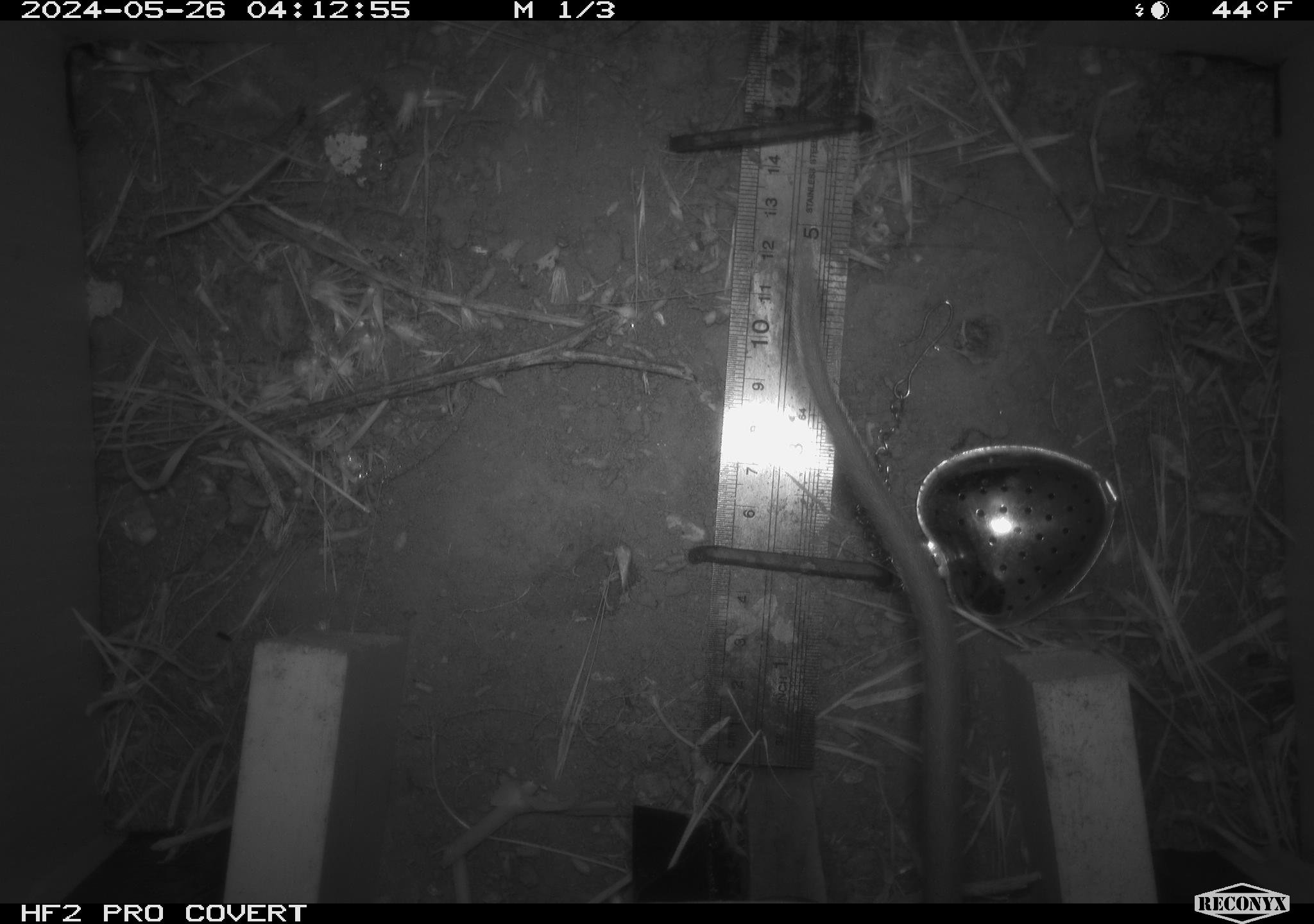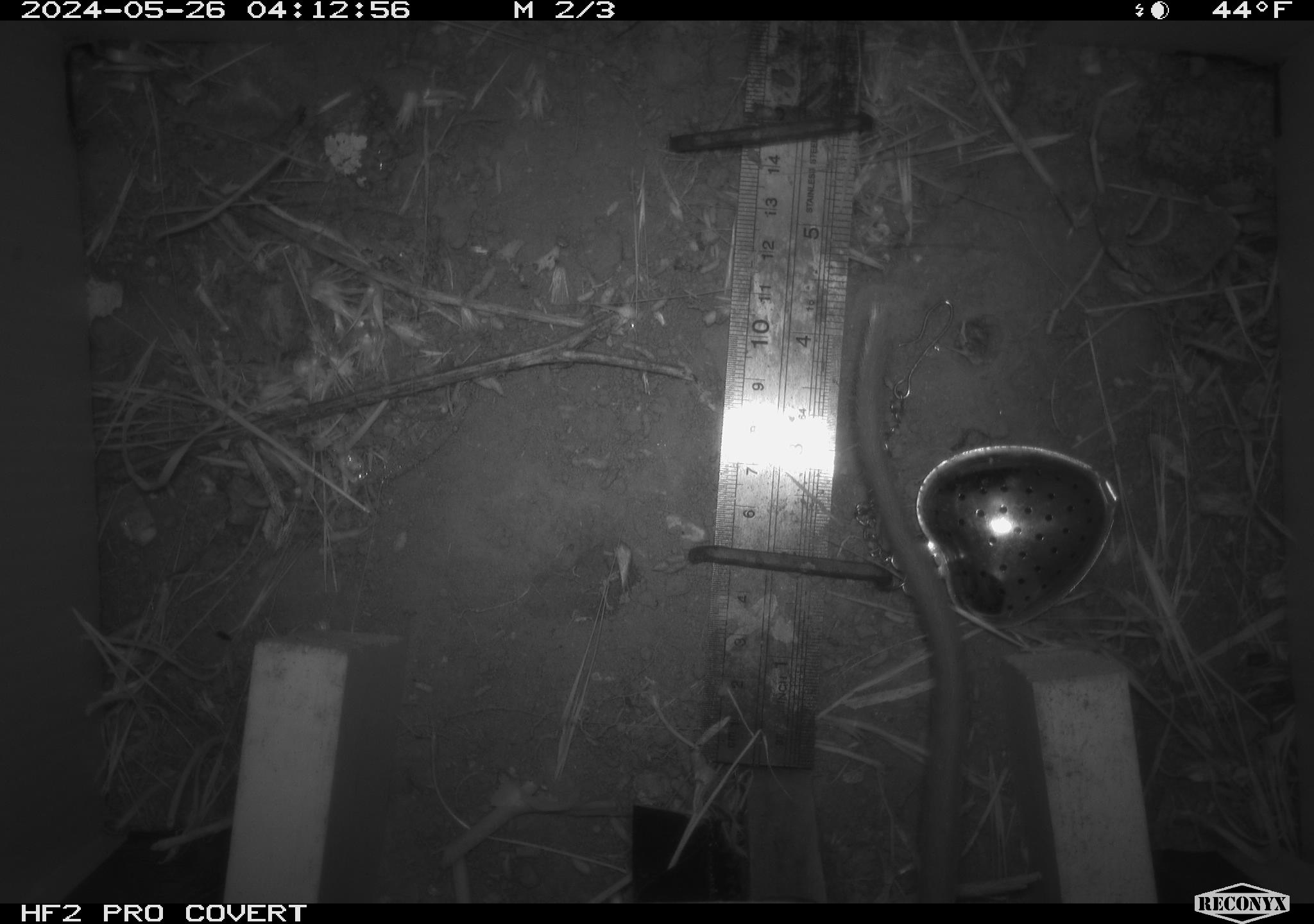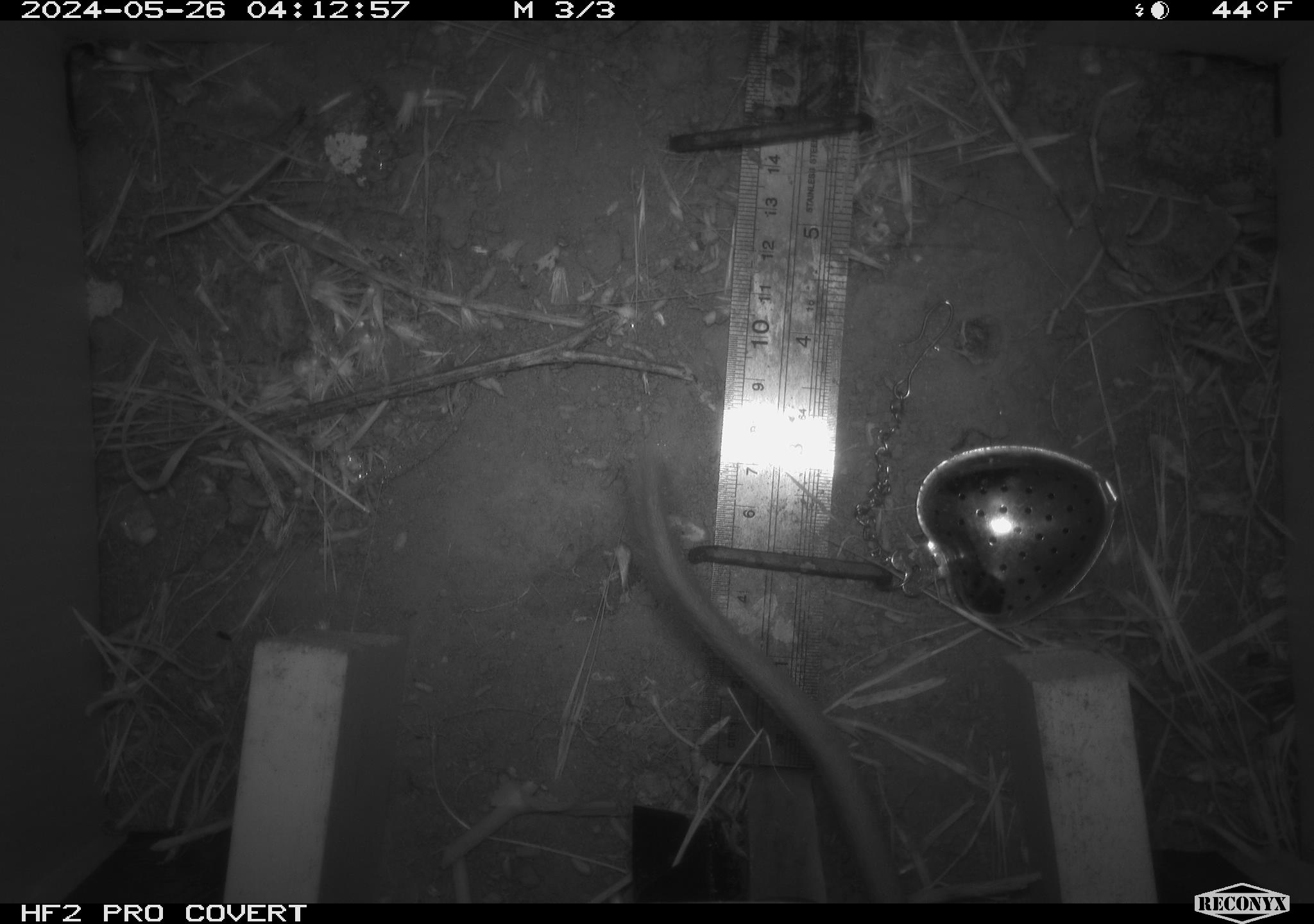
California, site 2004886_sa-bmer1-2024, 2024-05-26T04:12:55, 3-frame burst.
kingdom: Animalia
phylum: Chordata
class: Mammalia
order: Rodentia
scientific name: Rodentia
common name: woodrat or rat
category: woodrat or rat species